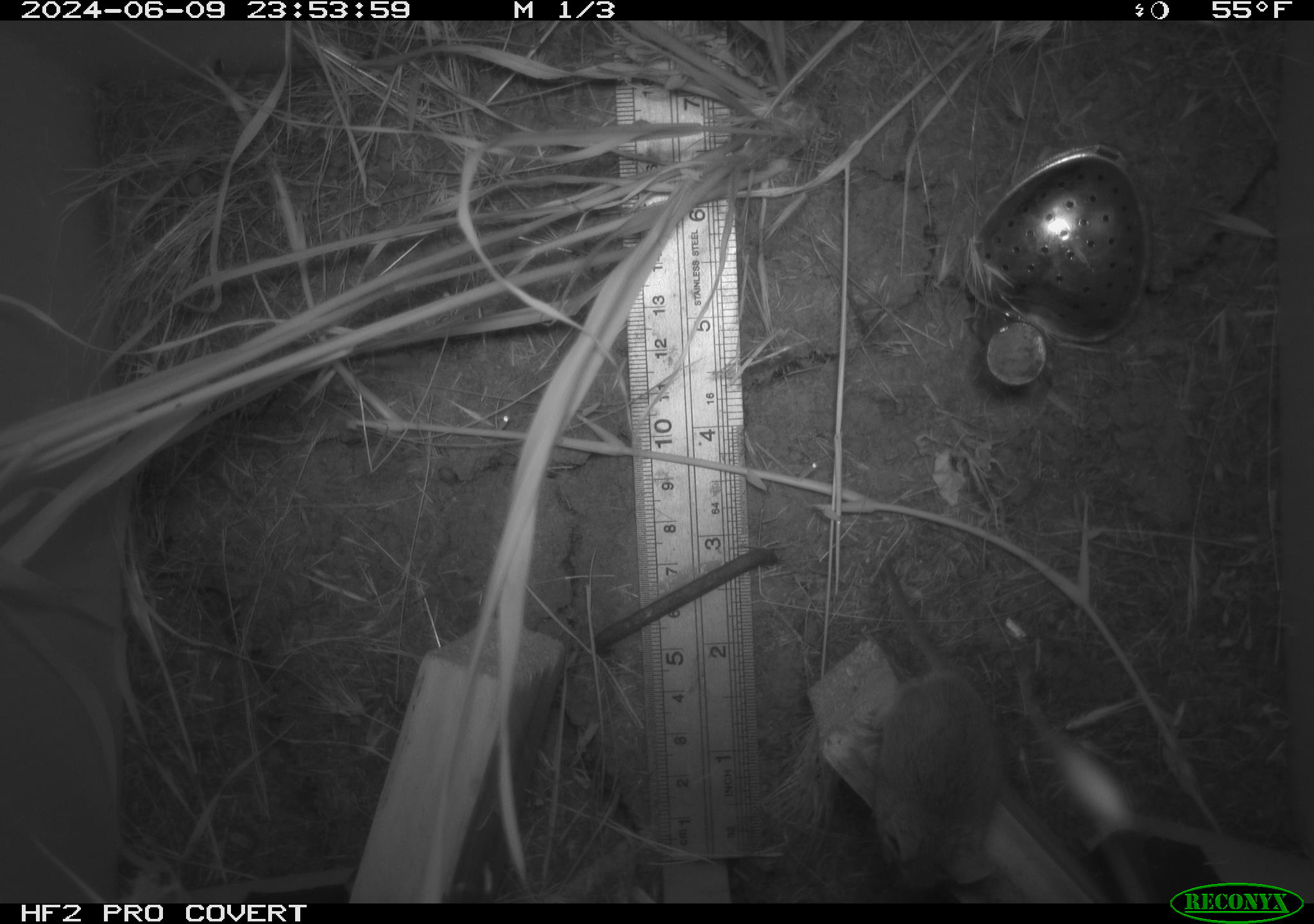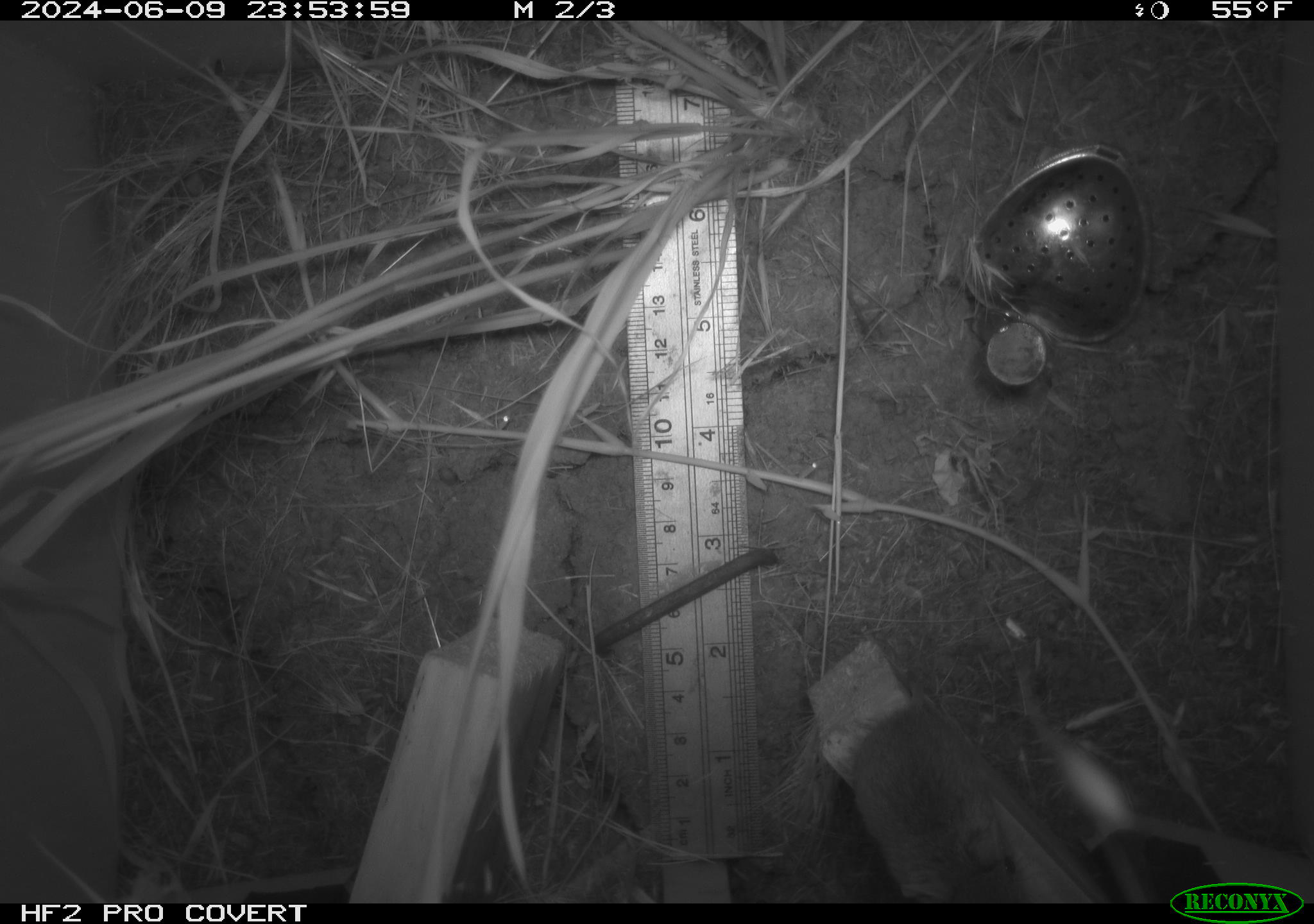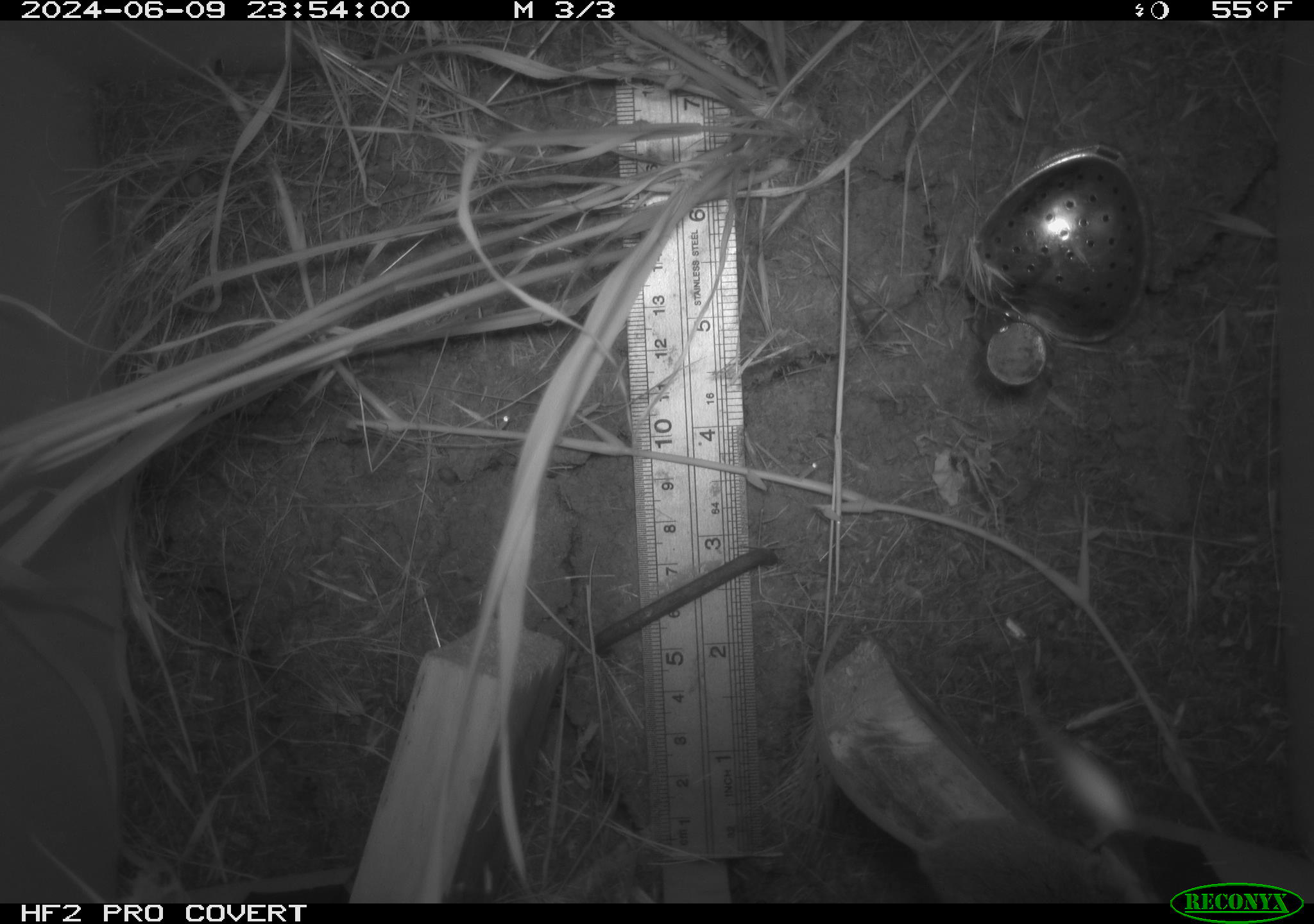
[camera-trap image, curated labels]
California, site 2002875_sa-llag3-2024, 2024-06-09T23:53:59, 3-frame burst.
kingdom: Animalia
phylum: Chordata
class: Mammalia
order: Rodentia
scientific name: Rodentia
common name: rodent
Rodent (Rodentia).